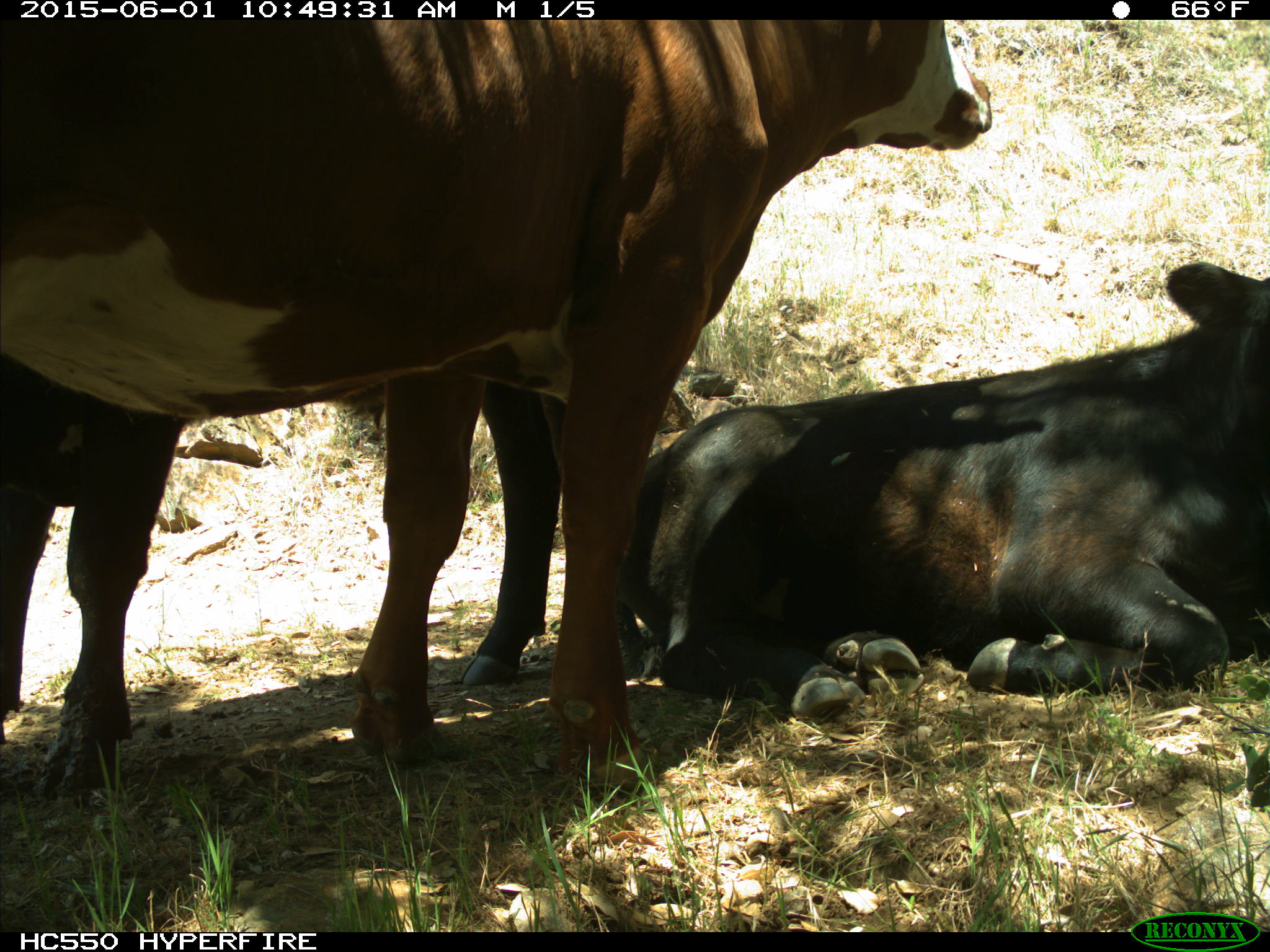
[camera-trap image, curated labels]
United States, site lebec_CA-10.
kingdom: Animalia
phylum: Chordata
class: Mammalia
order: Artiodactyla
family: Bovidae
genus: Bos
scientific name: Bos taurus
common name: domestic cow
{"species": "Bos taurus (domestic cow)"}